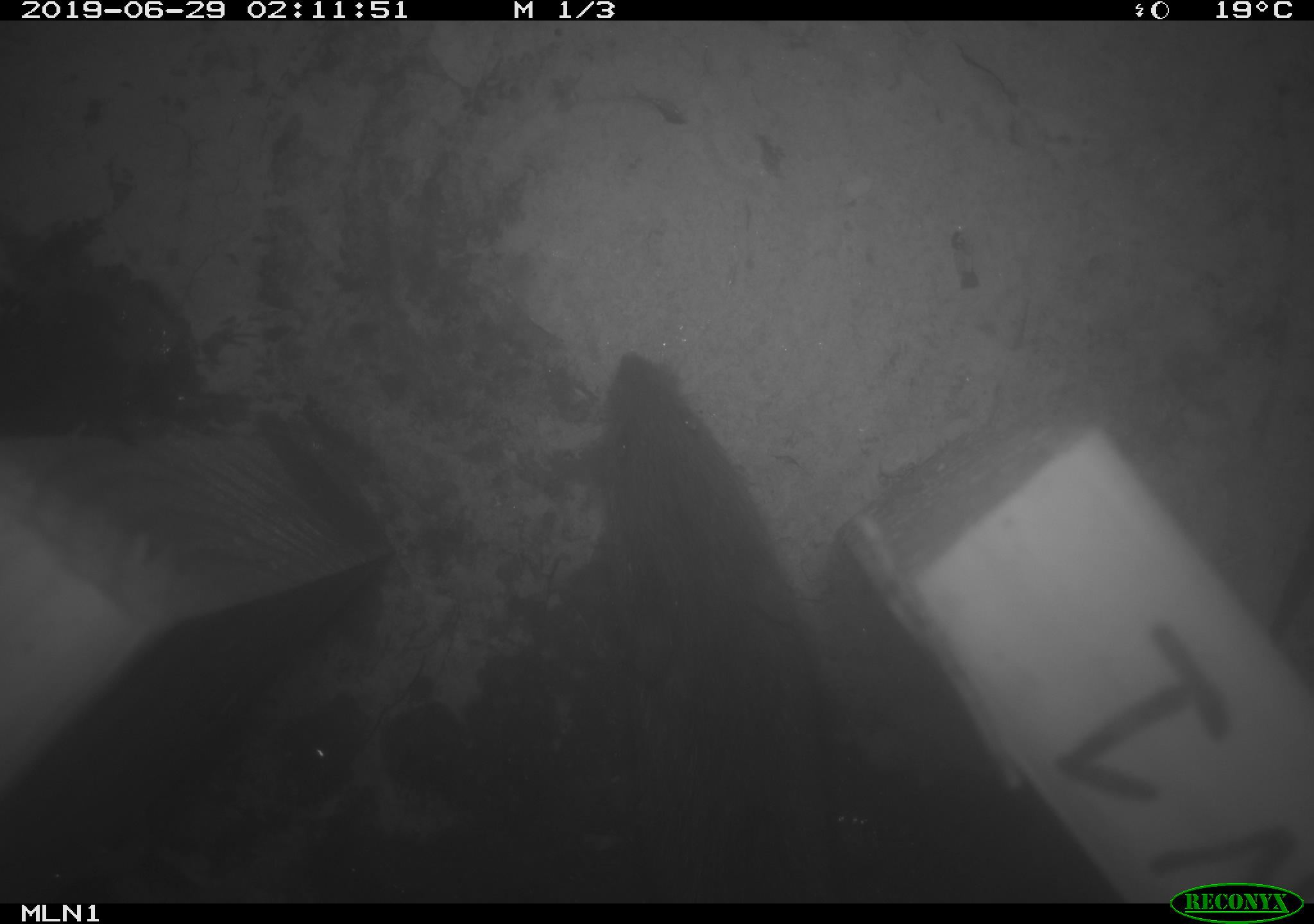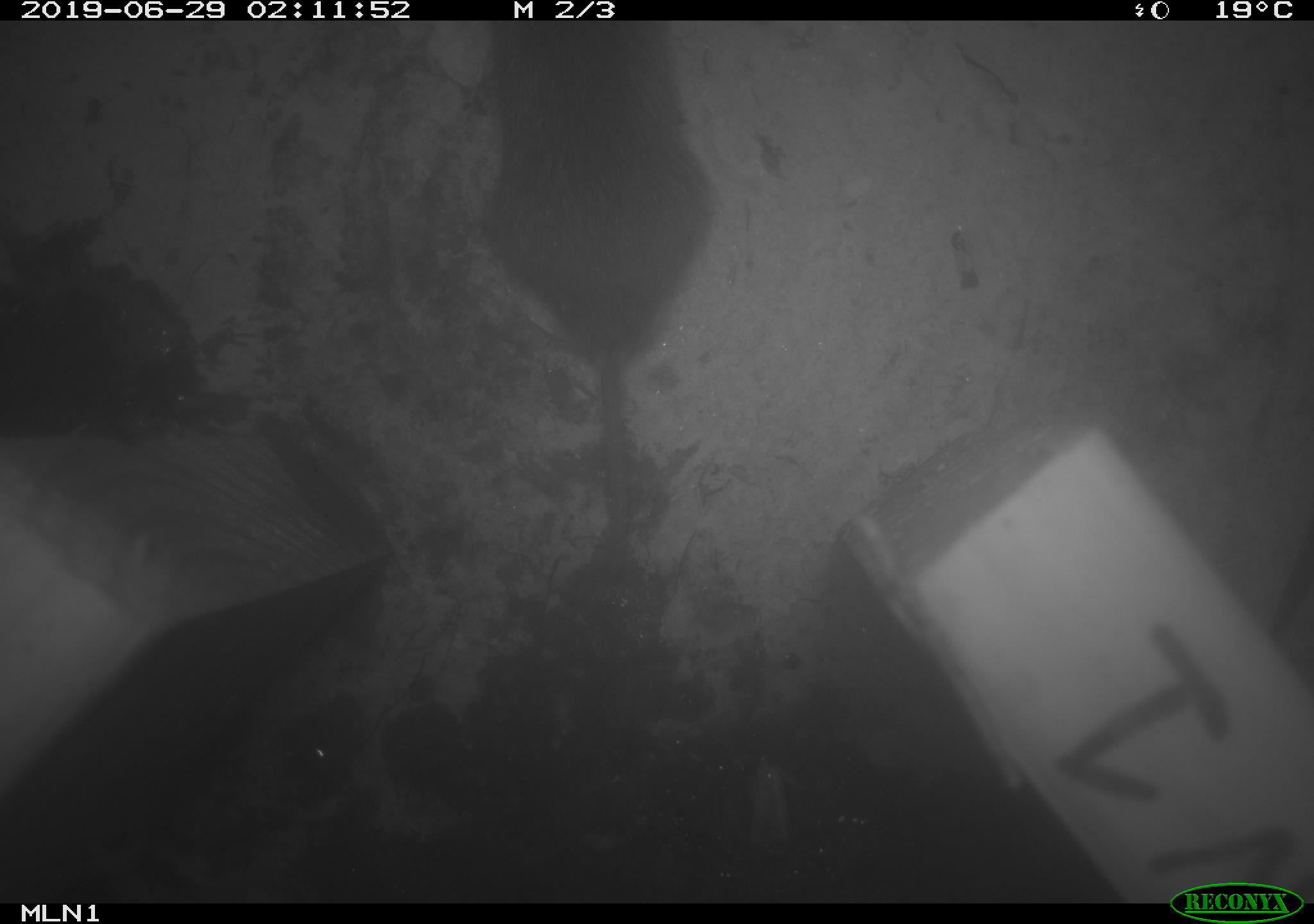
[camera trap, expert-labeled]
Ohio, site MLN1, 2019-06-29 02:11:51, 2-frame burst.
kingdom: Animalia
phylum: Chordata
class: Mammalia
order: Rodentia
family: Cricetidae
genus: Microtus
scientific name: Microtus pennsylvanicus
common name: meadow vole